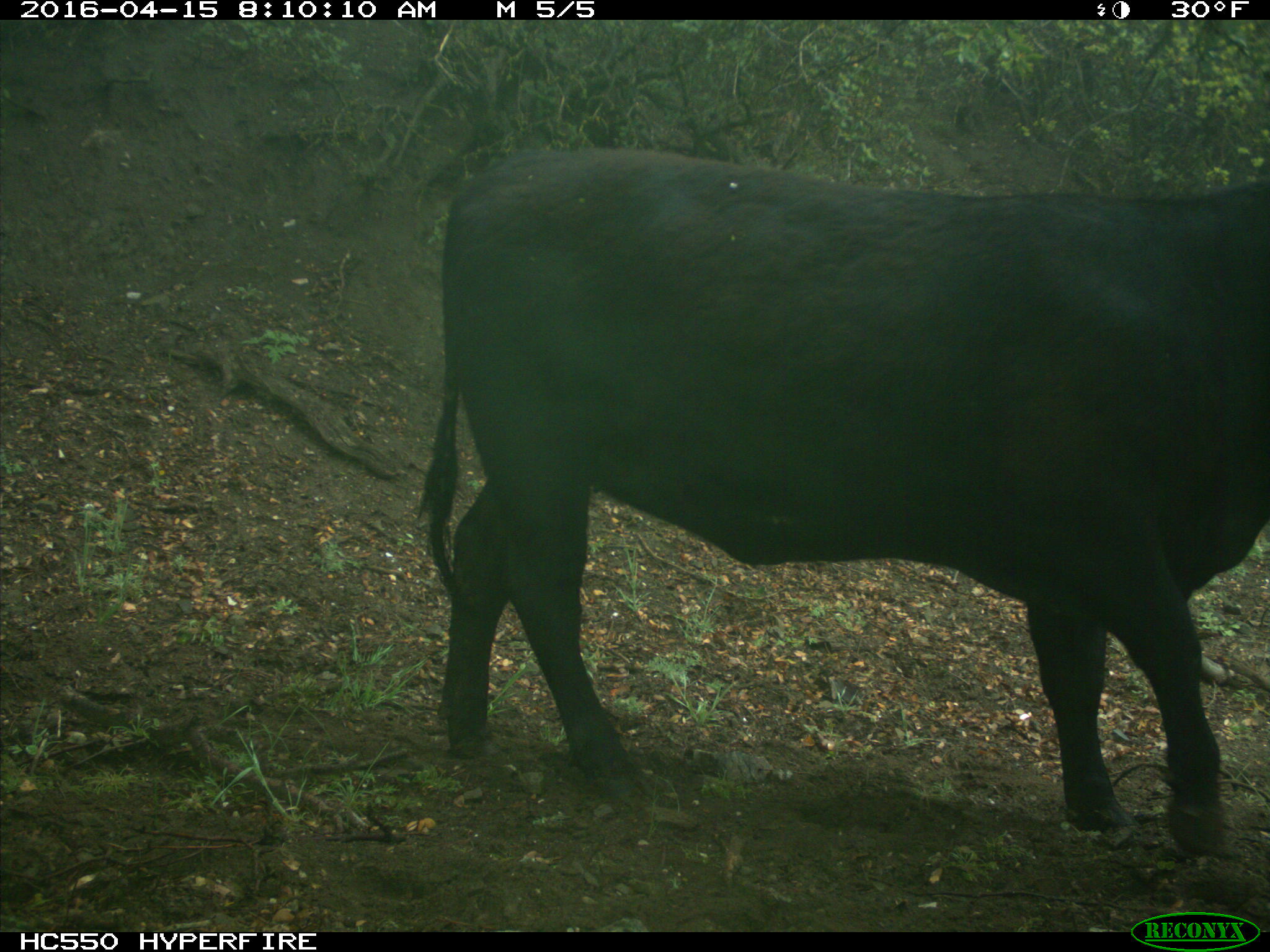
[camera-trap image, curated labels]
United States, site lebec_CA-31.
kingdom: Animalia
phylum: Chordata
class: Mammalia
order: Artiodactyla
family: Bovidae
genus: Bos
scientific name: Bos taurus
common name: domestic cow